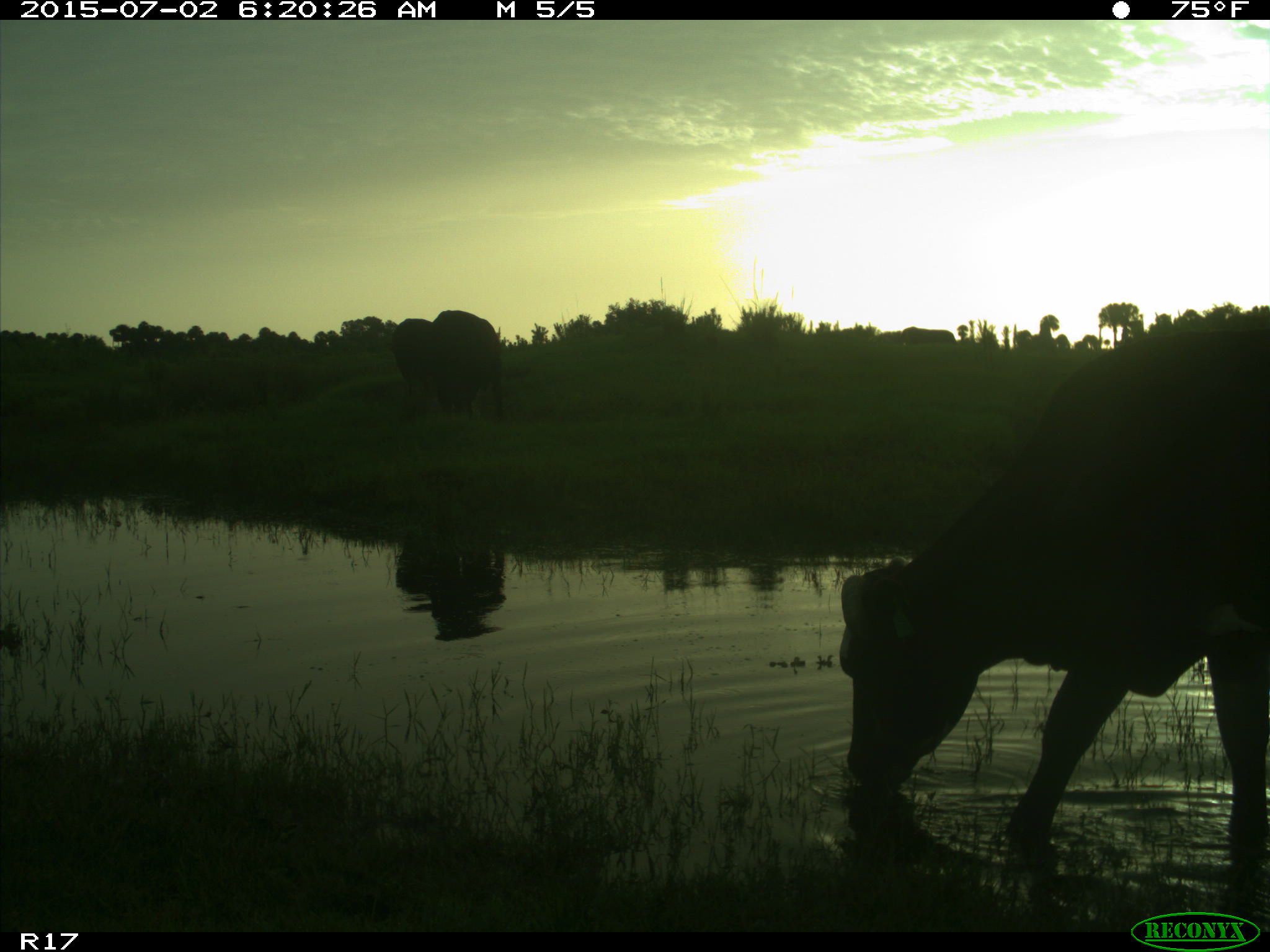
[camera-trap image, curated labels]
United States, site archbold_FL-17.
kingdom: Animalia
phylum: Chordata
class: Mammalia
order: Artiodactyla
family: Bovidae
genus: Bos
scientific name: Bos taurus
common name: domestic cow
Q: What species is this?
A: Bos taurus (domestic cow).